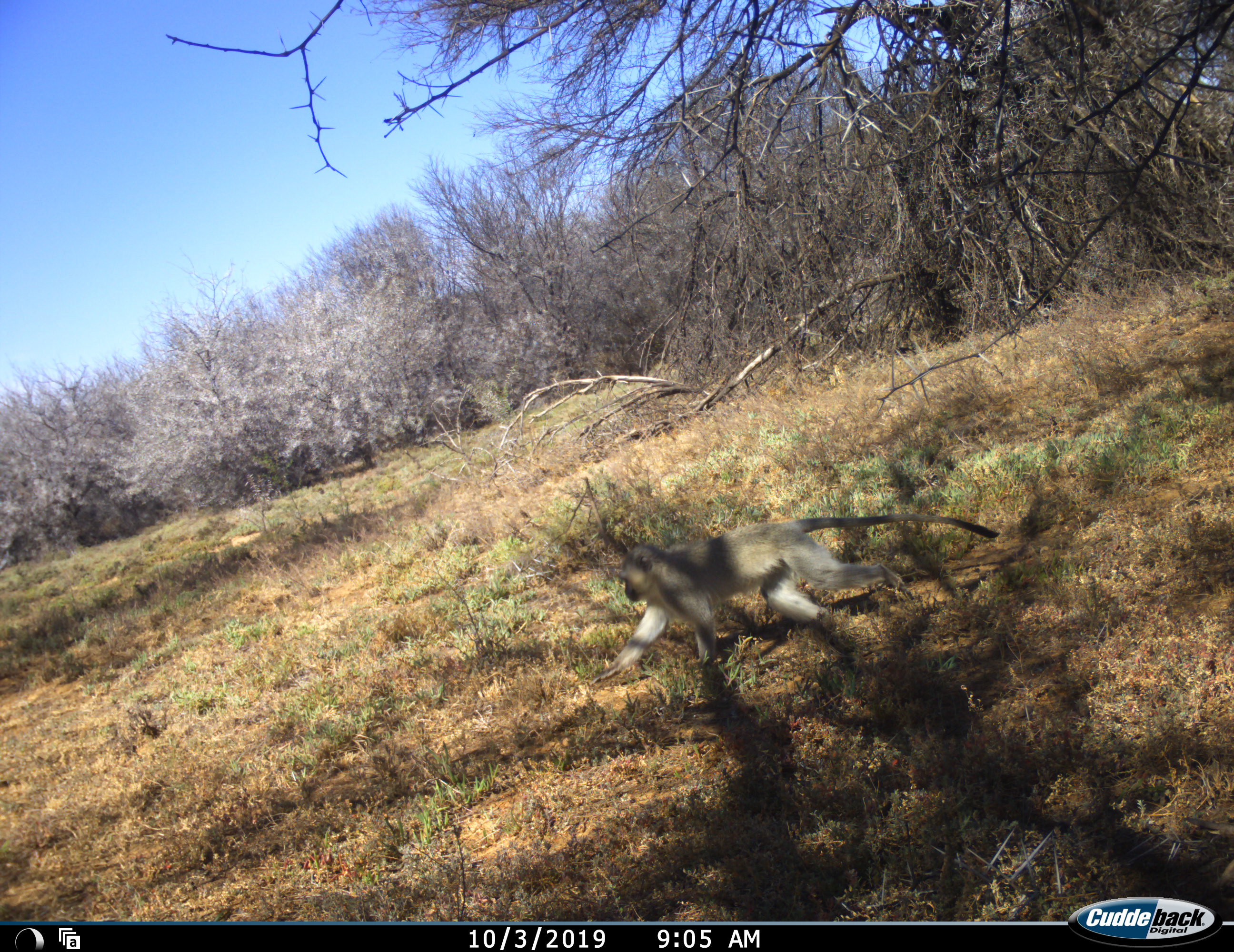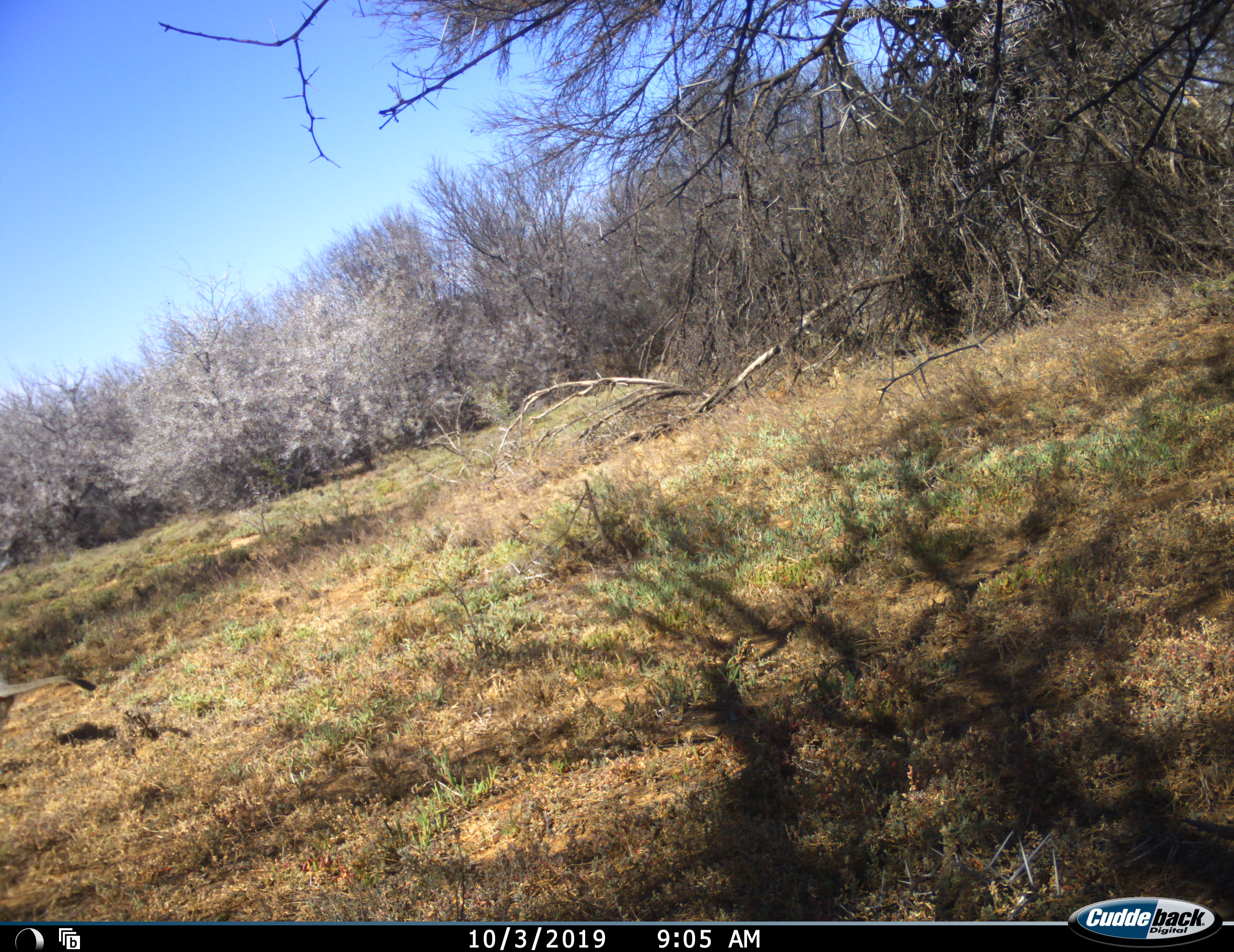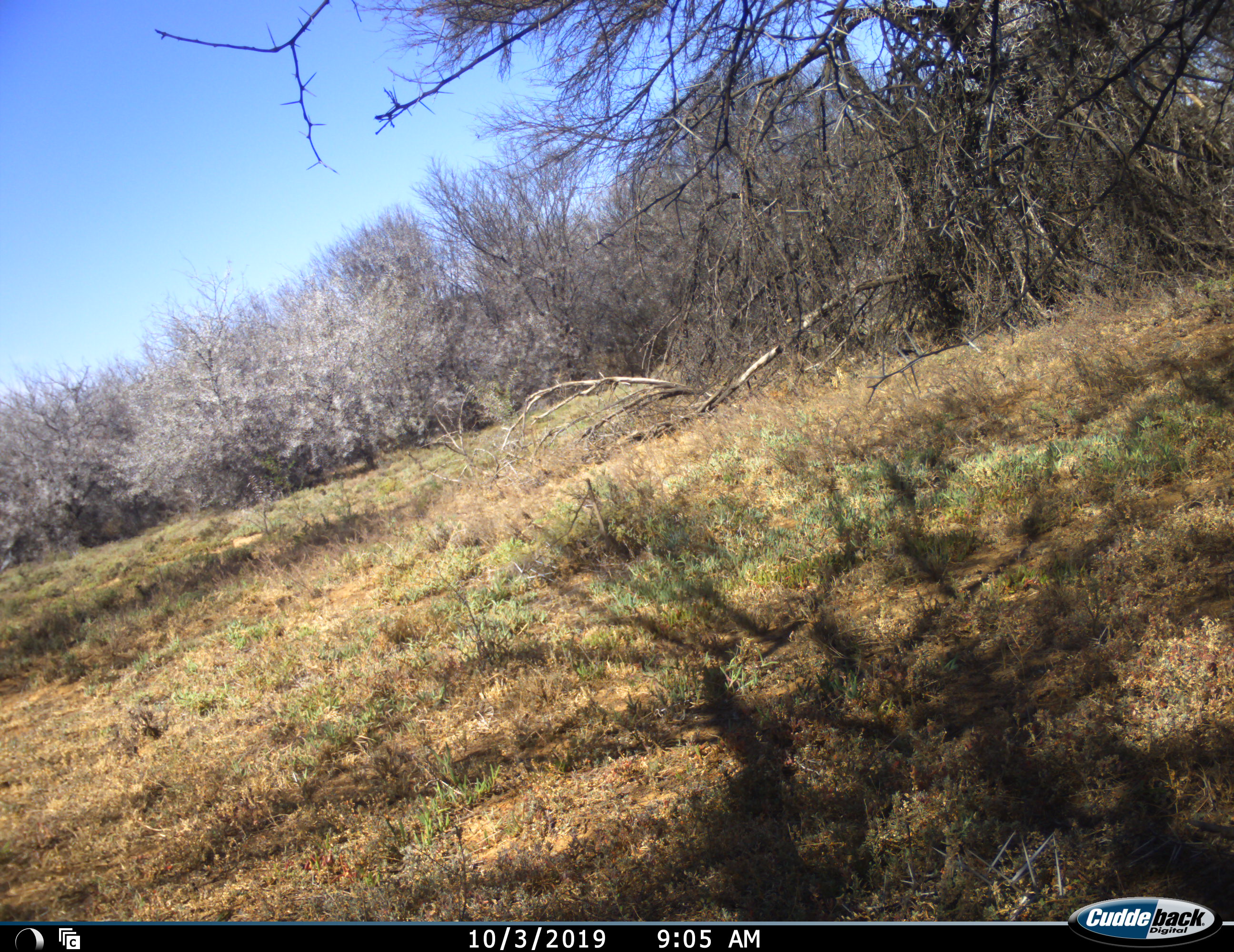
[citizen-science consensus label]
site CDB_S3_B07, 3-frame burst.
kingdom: Animalia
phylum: Chordata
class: Mammalia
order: Primates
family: Cercopithecidae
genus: Chlorocebus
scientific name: Chlorocebus pygerythrus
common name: vervet monkey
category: monkeyvervet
Monkeyvervet (vervet monkey) (Chlorocebus pygerythrus), count 1. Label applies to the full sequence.